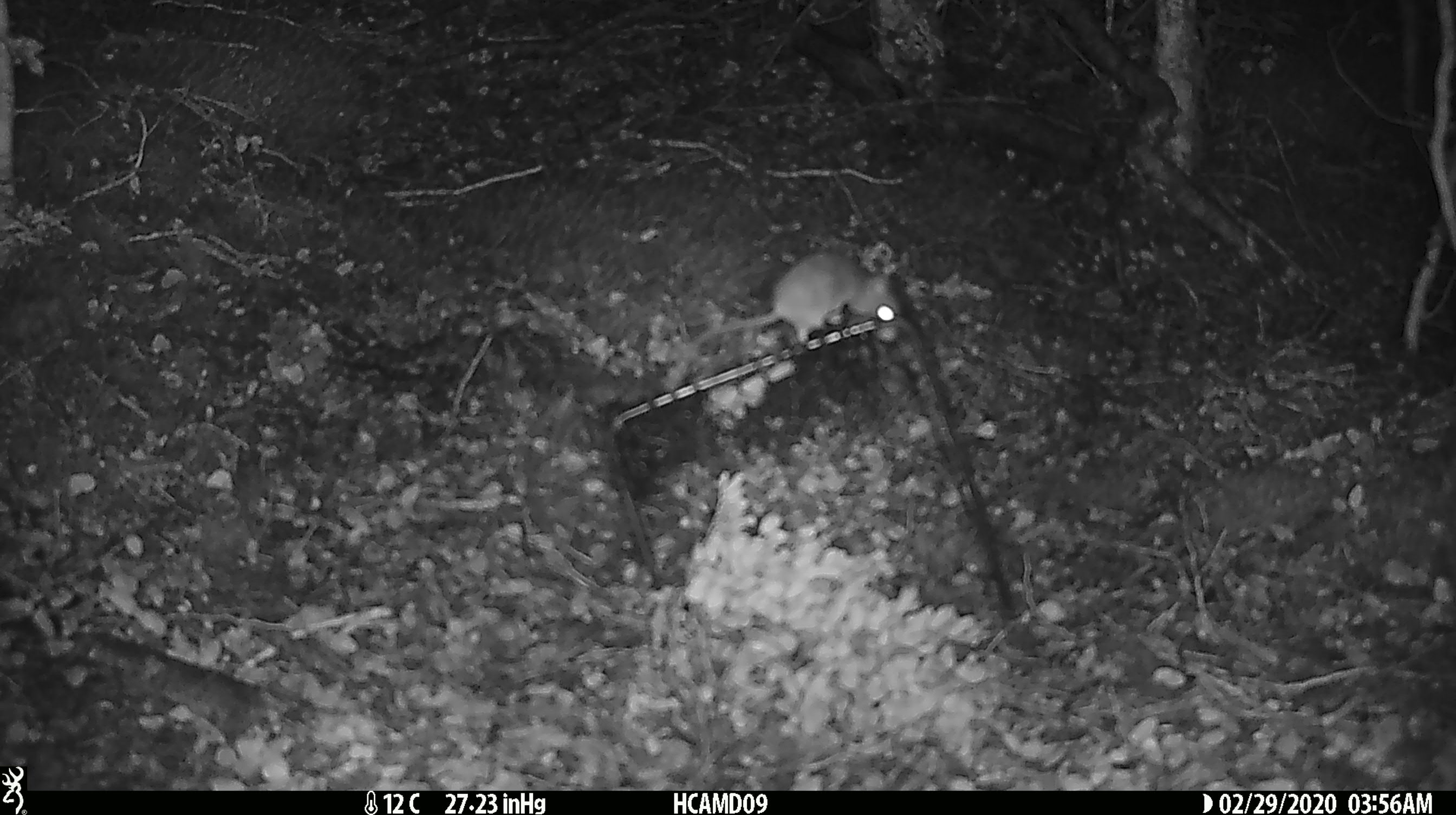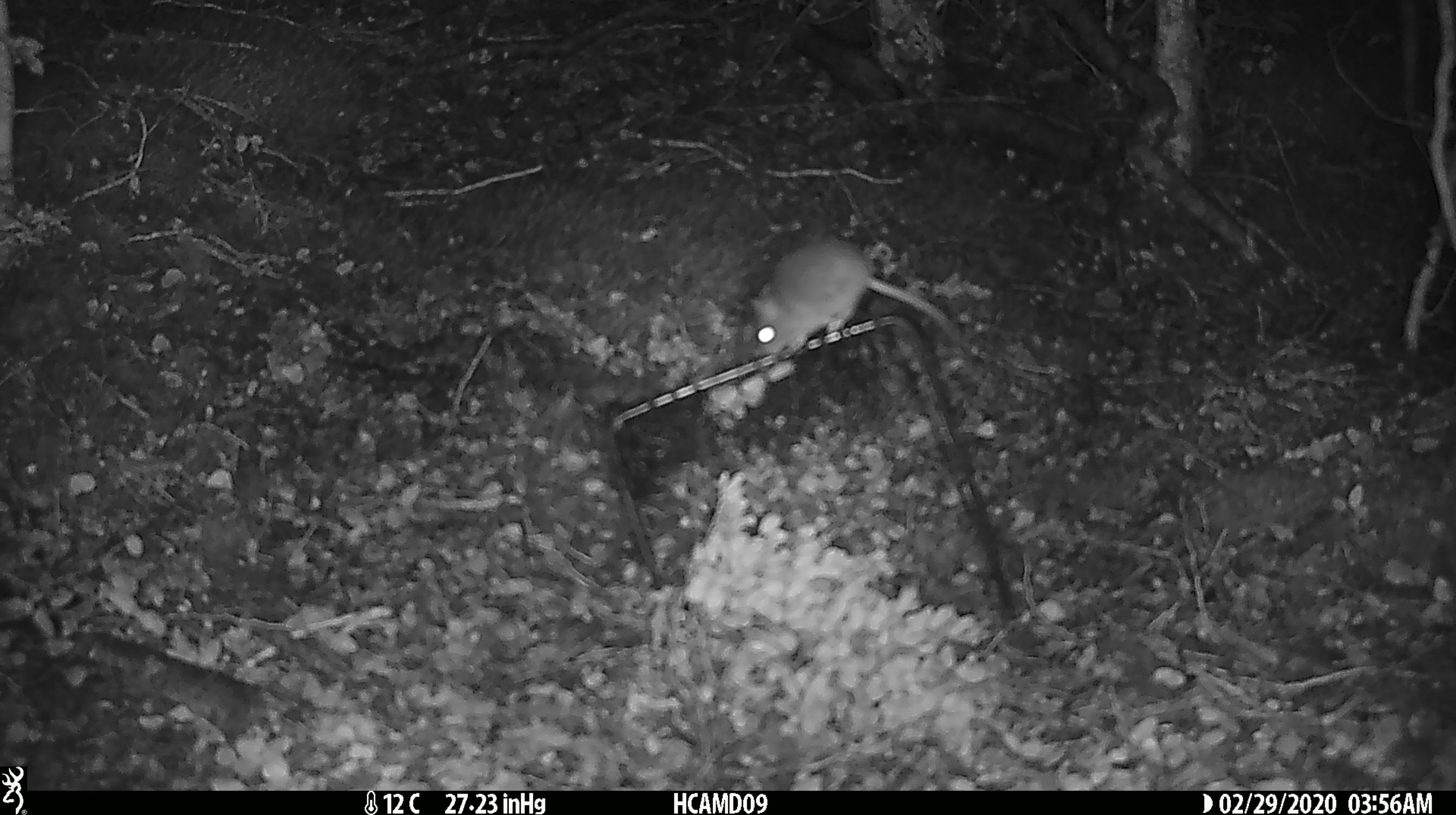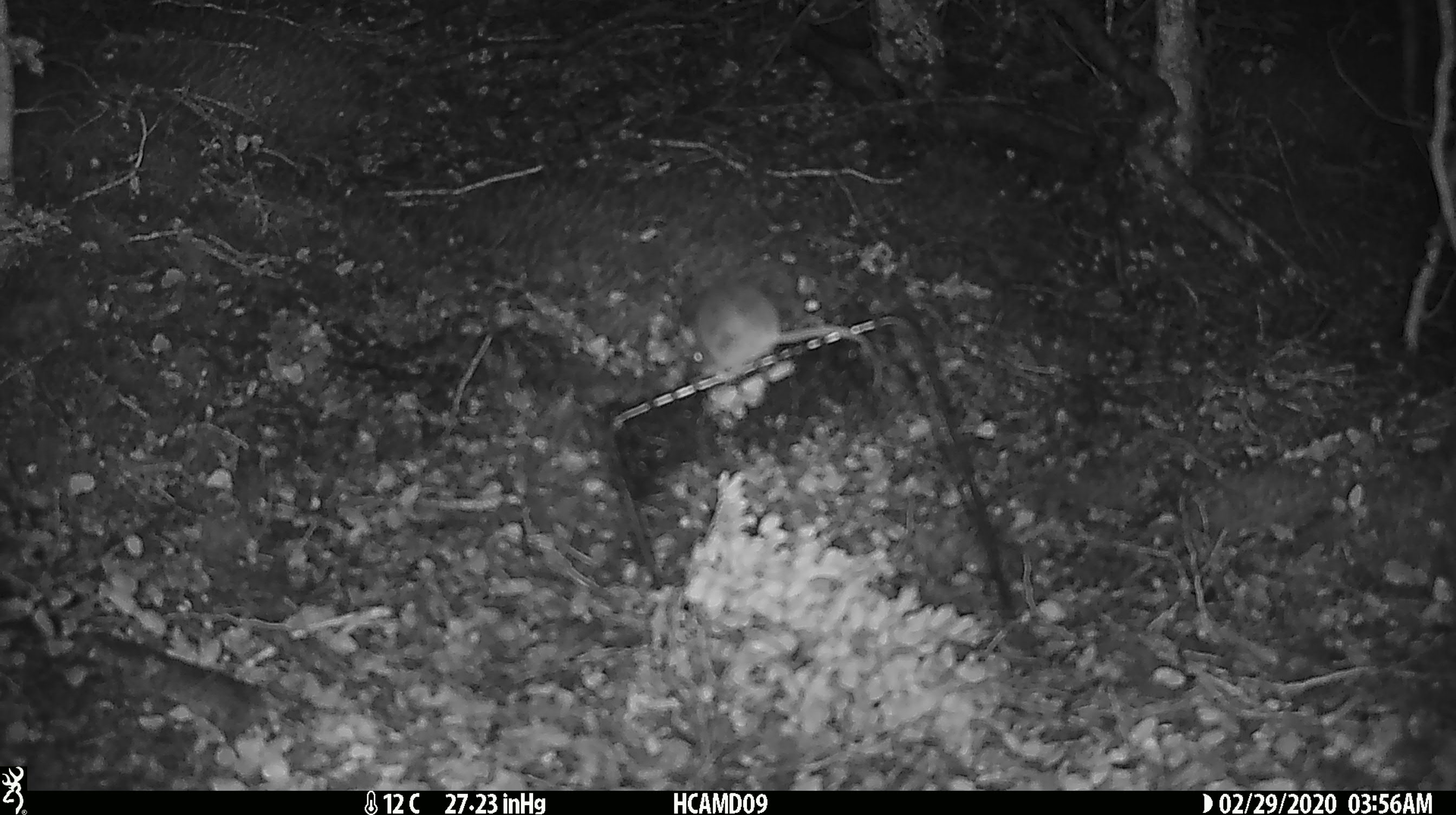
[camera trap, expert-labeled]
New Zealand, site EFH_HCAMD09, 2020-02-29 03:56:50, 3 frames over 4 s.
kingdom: Animalia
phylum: Chordata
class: Mammalia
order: Rodentia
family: Muridae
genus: Mus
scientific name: Mus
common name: mouse